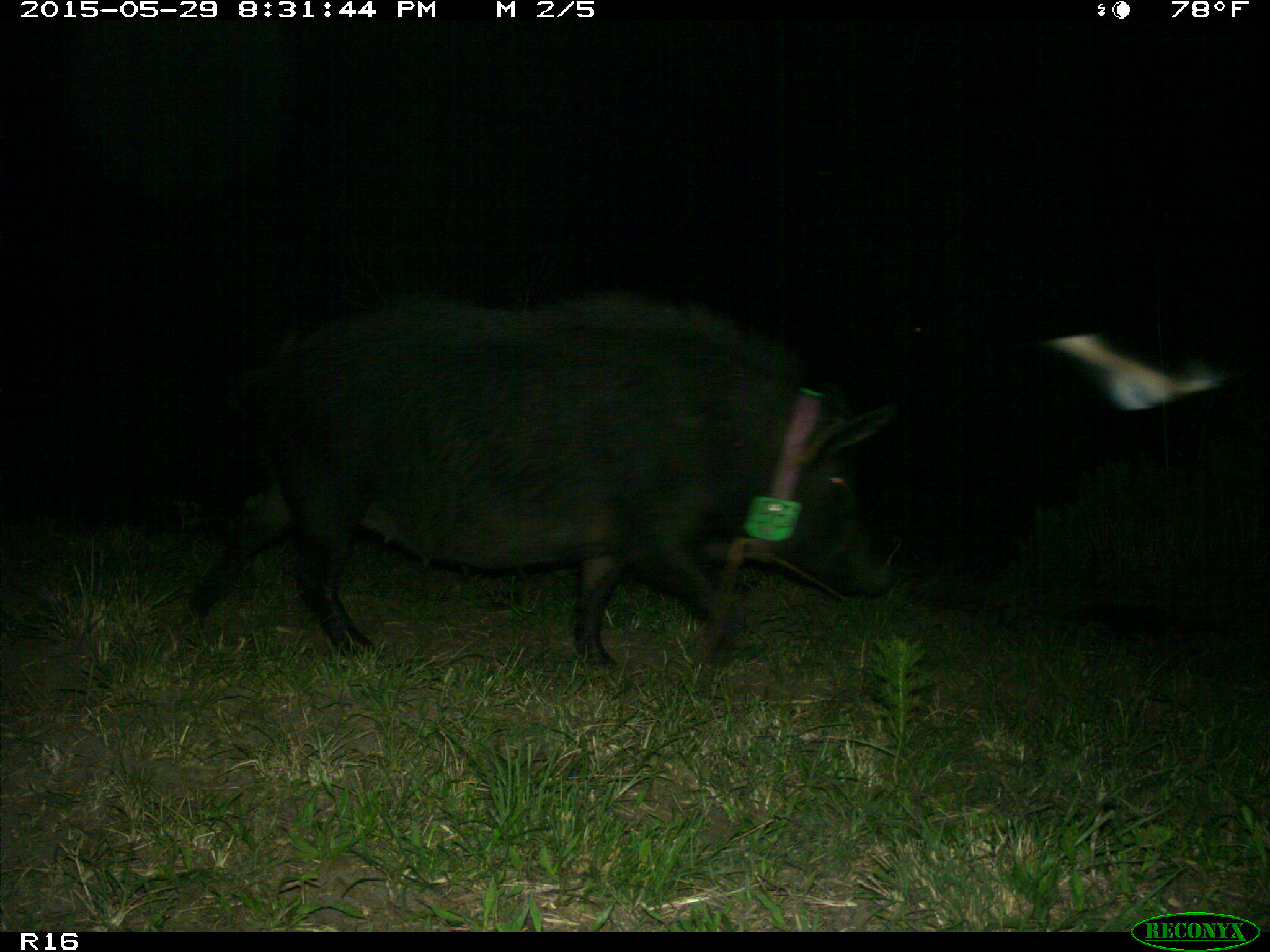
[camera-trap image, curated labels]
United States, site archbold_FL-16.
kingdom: Animalia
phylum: Chordata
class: Mammalia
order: Artiodactyla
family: Suidae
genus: Sus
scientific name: Sus scrofa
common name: wild boar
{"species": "Sus scrofa (wild boar)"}